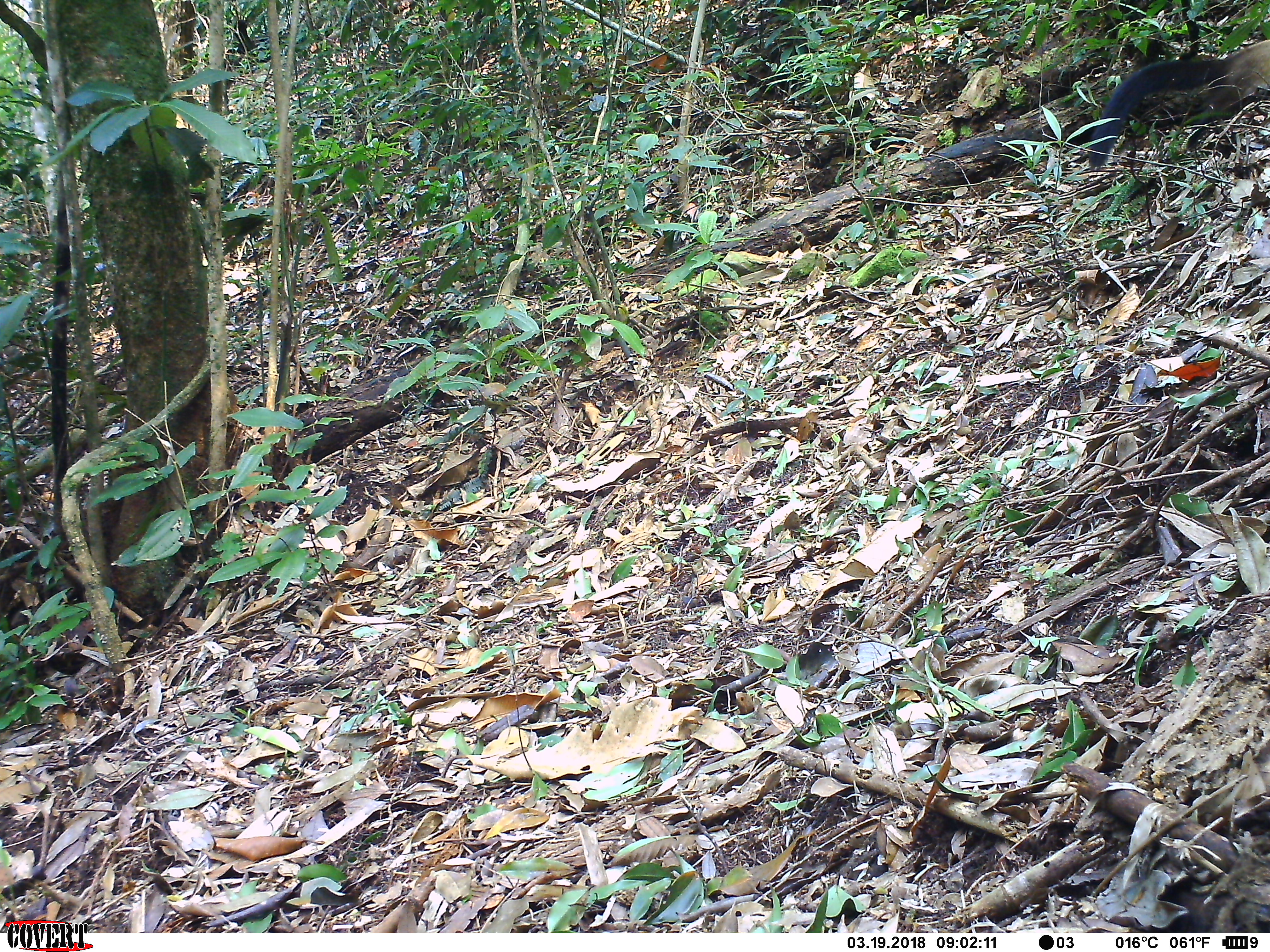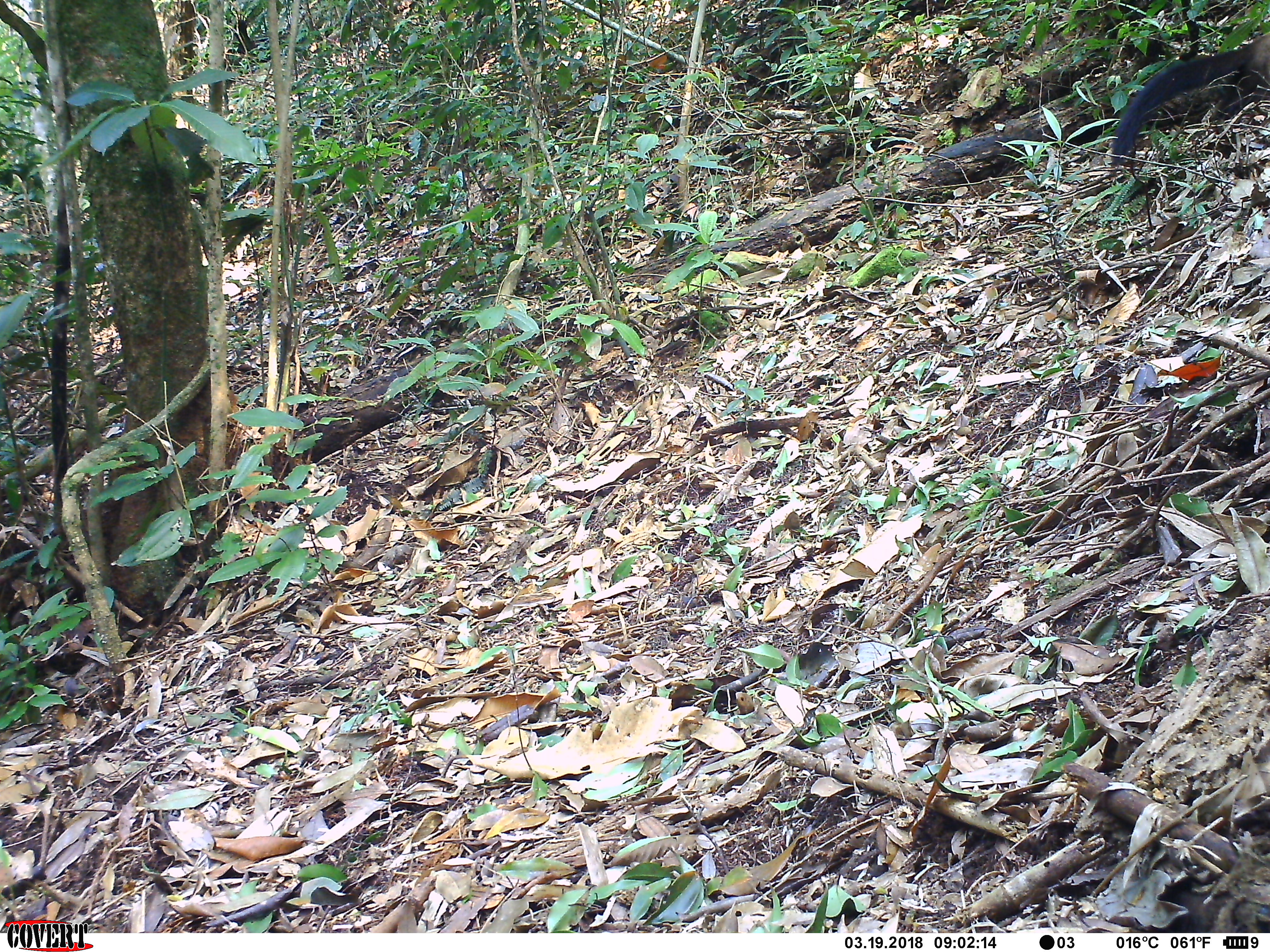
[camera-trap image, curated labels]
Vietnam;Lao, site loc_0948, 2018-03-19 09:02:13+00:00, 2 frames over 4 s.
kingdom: Animalia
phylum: Chordata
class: Mammalia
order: Carnivora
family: Mustelidae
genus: Martes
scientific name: Martes flavigula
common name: yellow-throated marten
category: yellow throated marten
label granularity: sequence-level